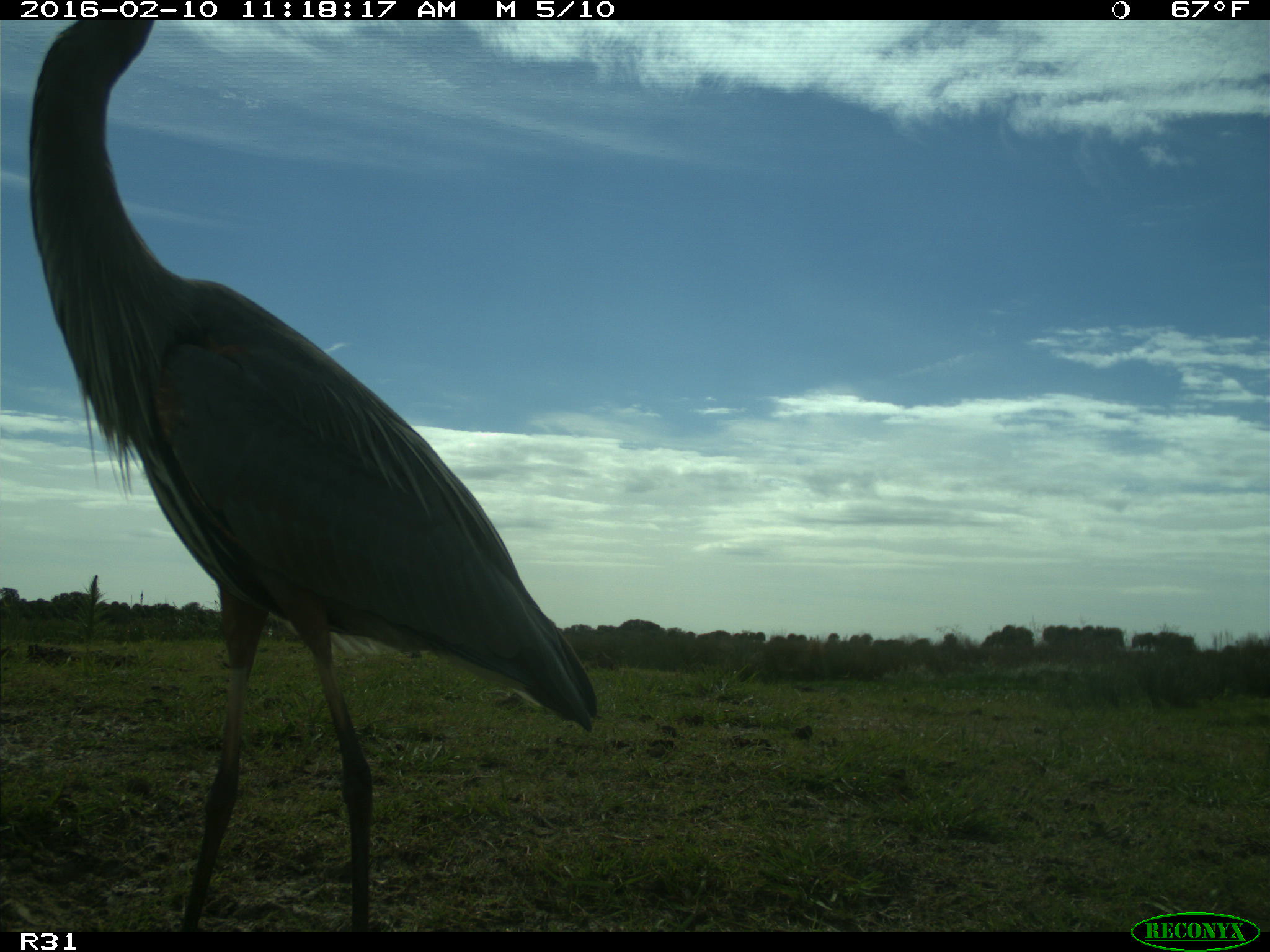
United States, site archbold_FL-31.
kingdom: Animalia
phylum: Chordata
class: Aves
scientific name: Aves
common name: birds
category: unidentified bird